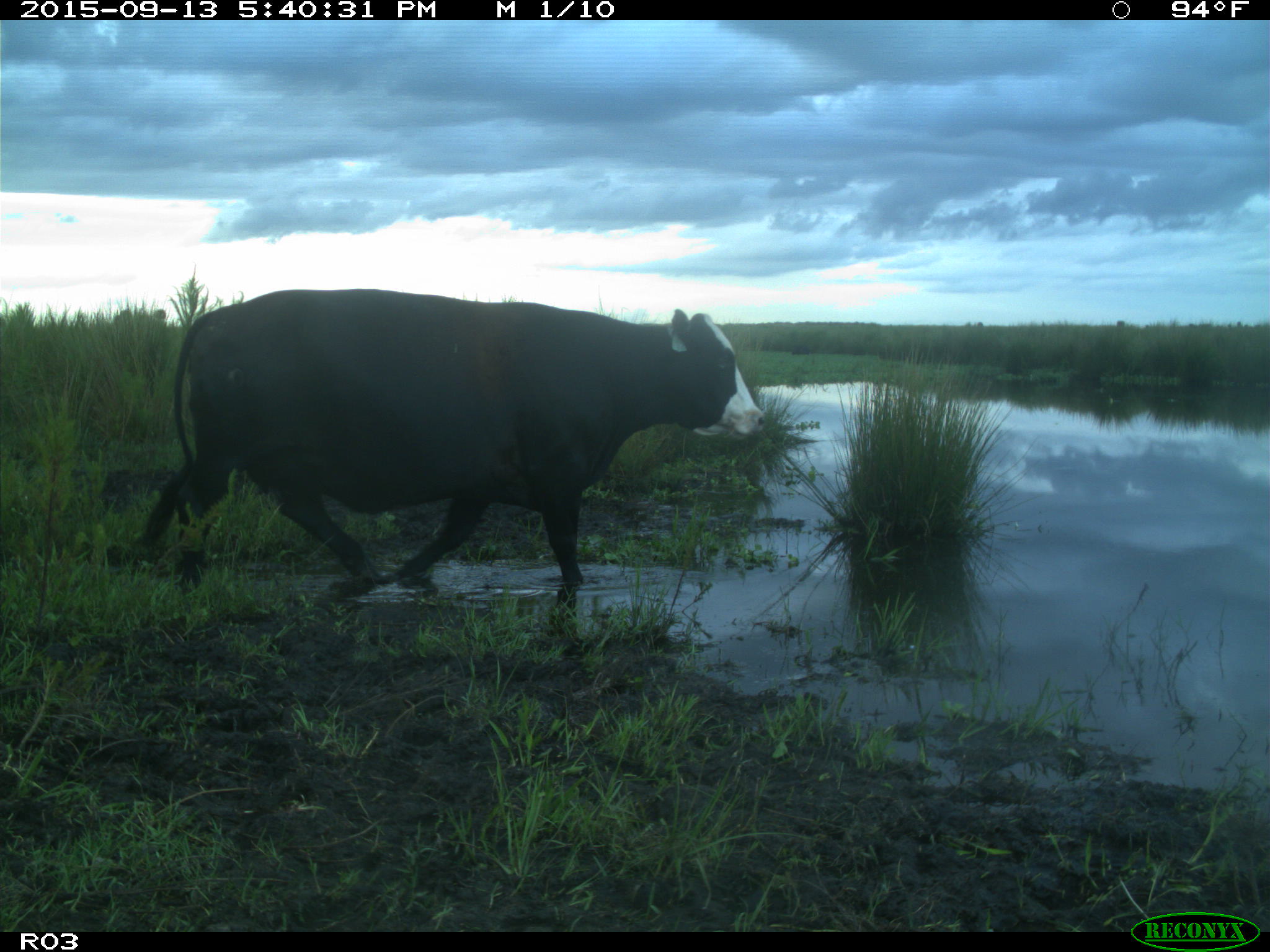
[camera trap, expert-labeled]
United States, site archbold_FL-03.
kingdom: Animalia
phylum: Chordata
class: Mammalia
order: Artiodactyla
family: Bovidae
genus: Bos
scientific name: Bos taurus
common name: domestic cow